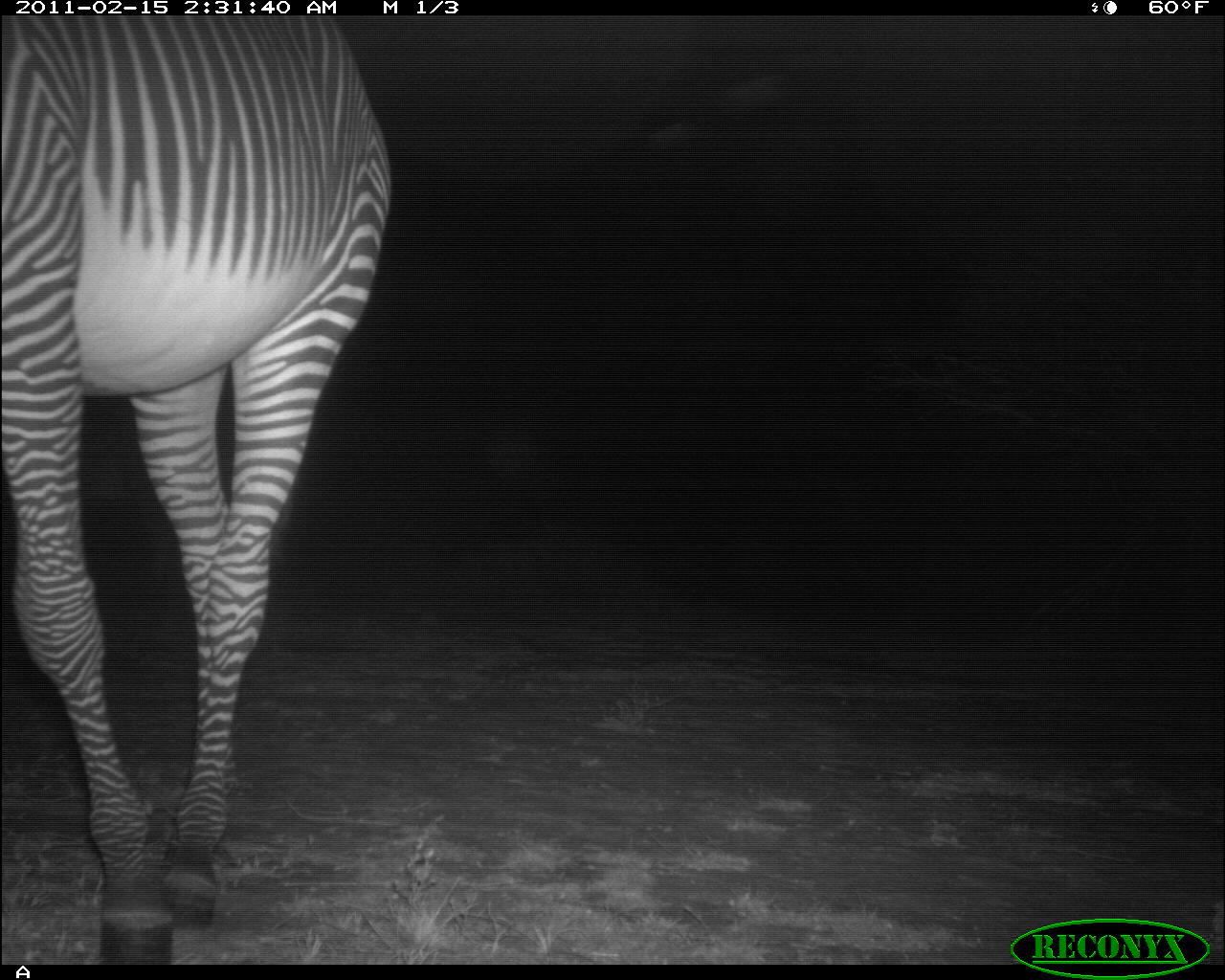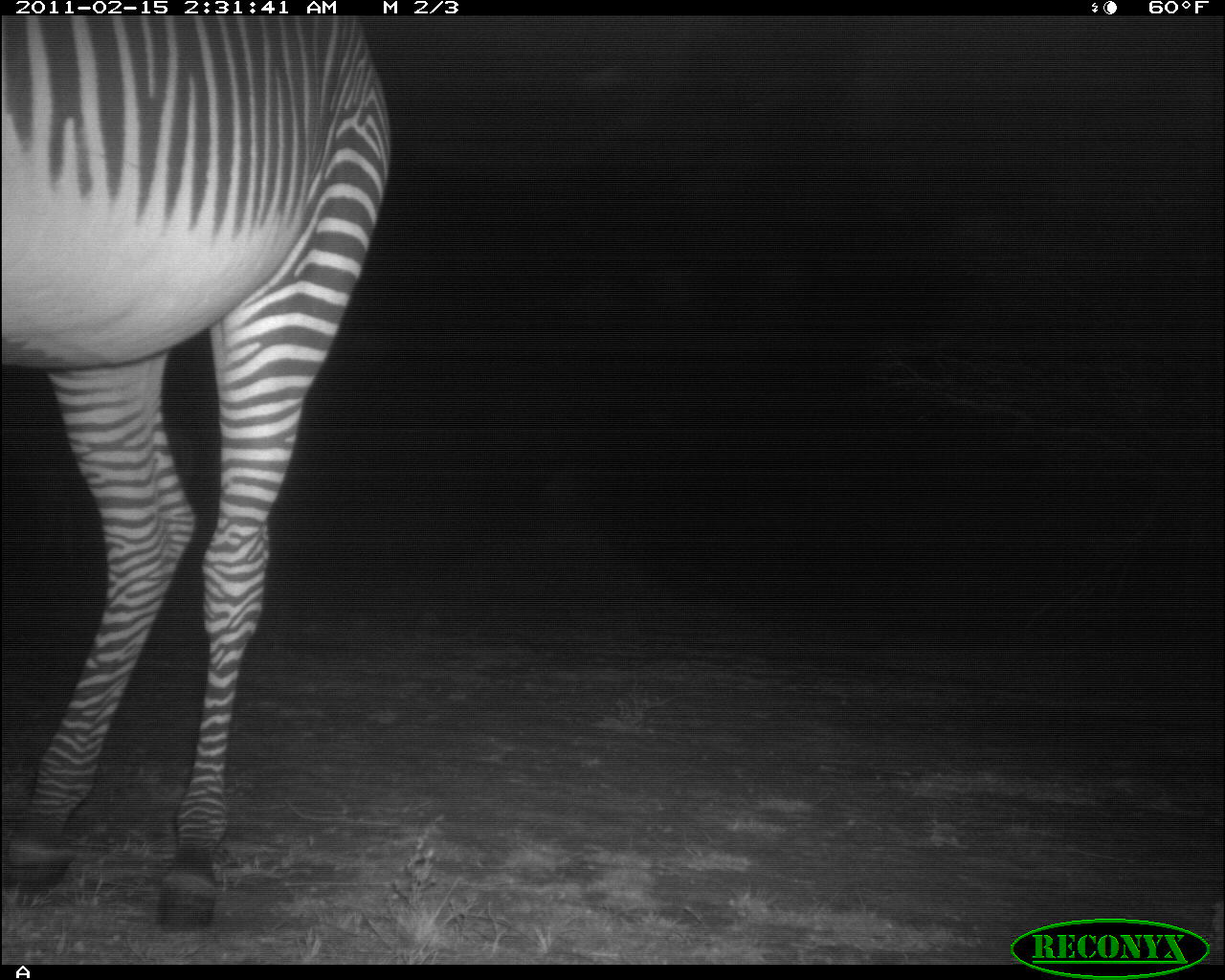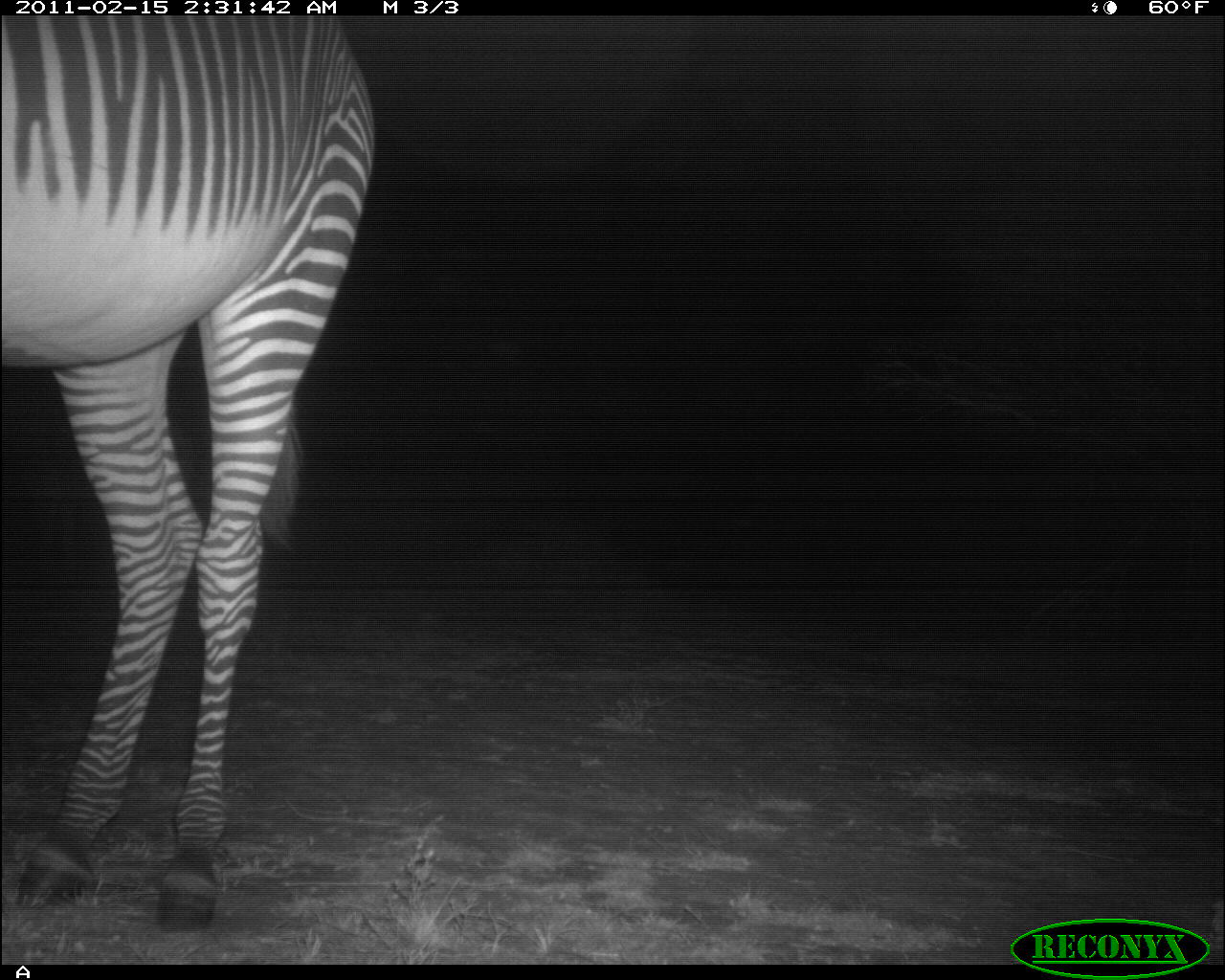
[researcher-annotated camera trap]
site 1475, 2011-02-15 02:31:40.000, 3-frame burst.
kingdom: Animalia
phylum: Chordata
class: Mammalia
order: Perissodactyla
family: Equidae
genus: Equus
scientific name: Equus grevyi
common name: grévy's zebra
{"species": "Equus grevyi (grévy's zebra)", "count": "1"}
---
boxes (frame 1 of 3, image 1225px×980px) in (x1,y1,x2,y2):
equus grevyi: (0,15,395,959)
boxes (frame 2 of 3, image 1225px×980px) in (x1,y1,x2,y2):
equus grevyi: (1,14,393,934)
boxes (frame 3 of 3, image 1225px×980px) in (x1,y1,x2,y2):
equus grevyi: (0,15,375,933)